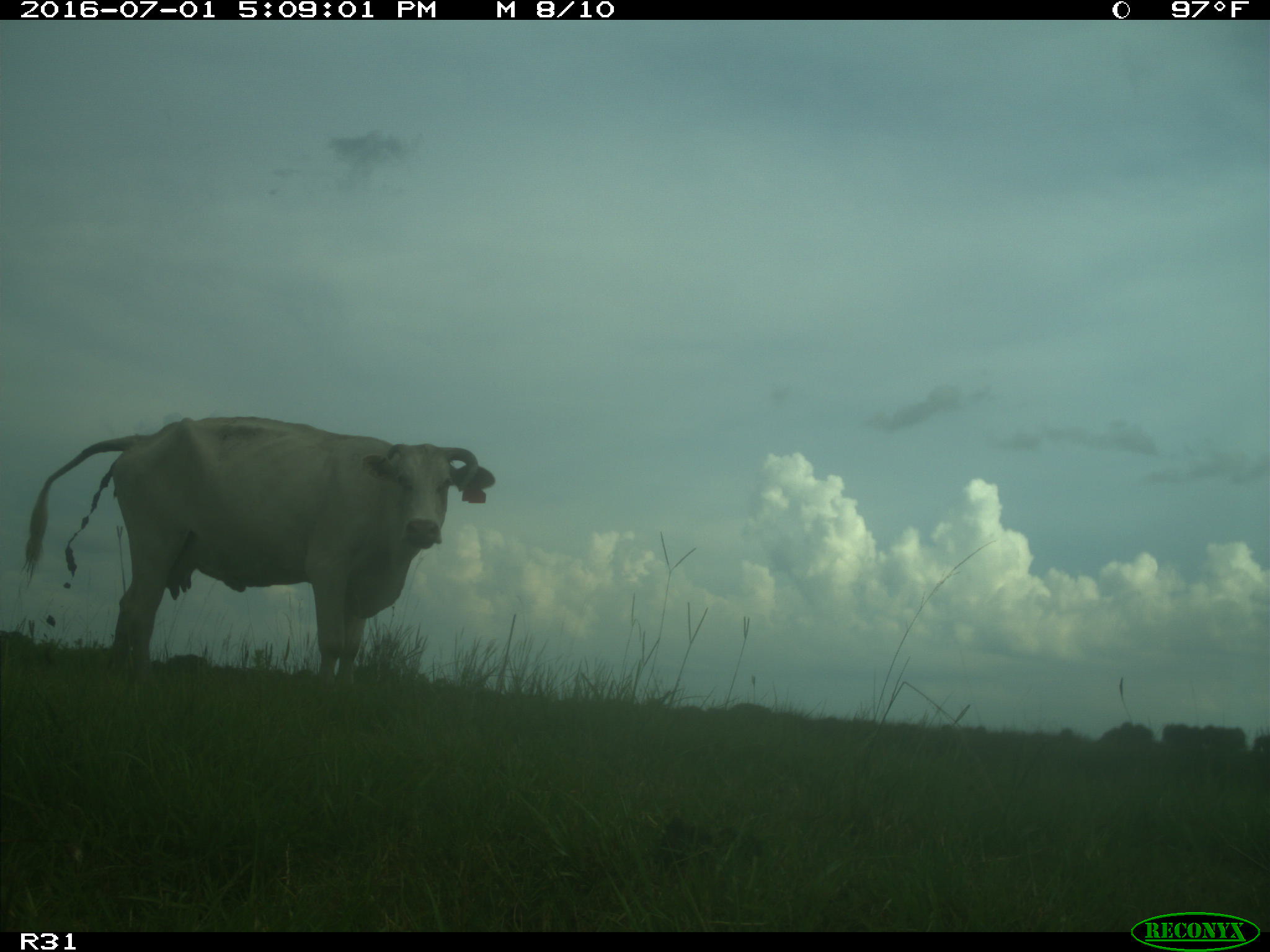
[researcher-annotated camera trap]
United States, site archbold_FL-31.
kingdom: Animalia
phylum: Chordata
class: Mammalia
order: Artiodactyla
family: Bovidae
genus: Bos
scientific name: Bos taurus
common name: domestic cow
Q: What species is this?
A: Bos taurus (domestic cow).